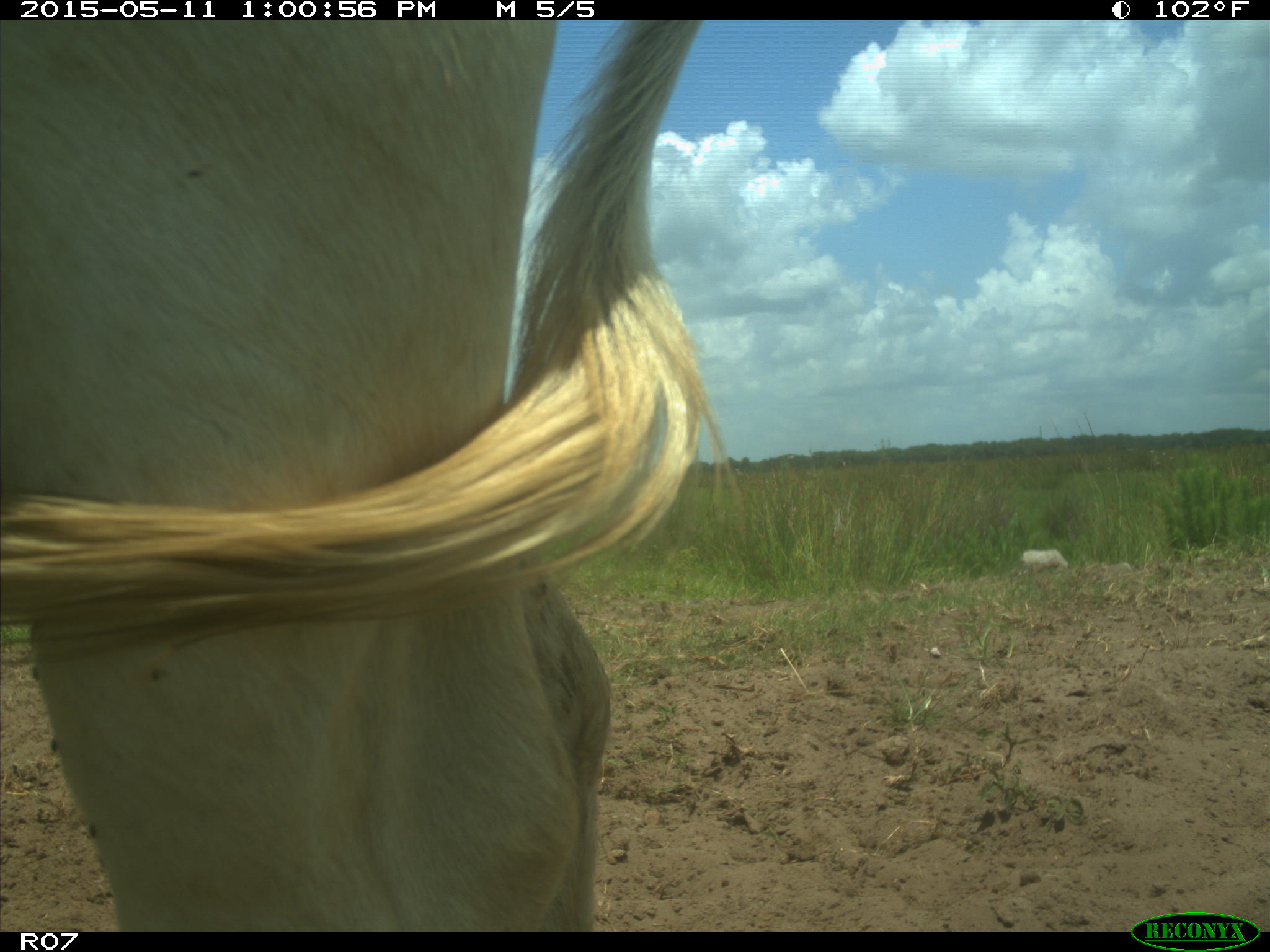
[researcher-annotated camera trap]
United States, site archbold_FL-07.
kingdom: Animalia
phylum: Chordata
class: Mammalia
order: Artiodactyla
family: Bovidae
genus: Bos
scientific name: Bos taurus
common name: domestic cow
Bos taurus (domestic cow).